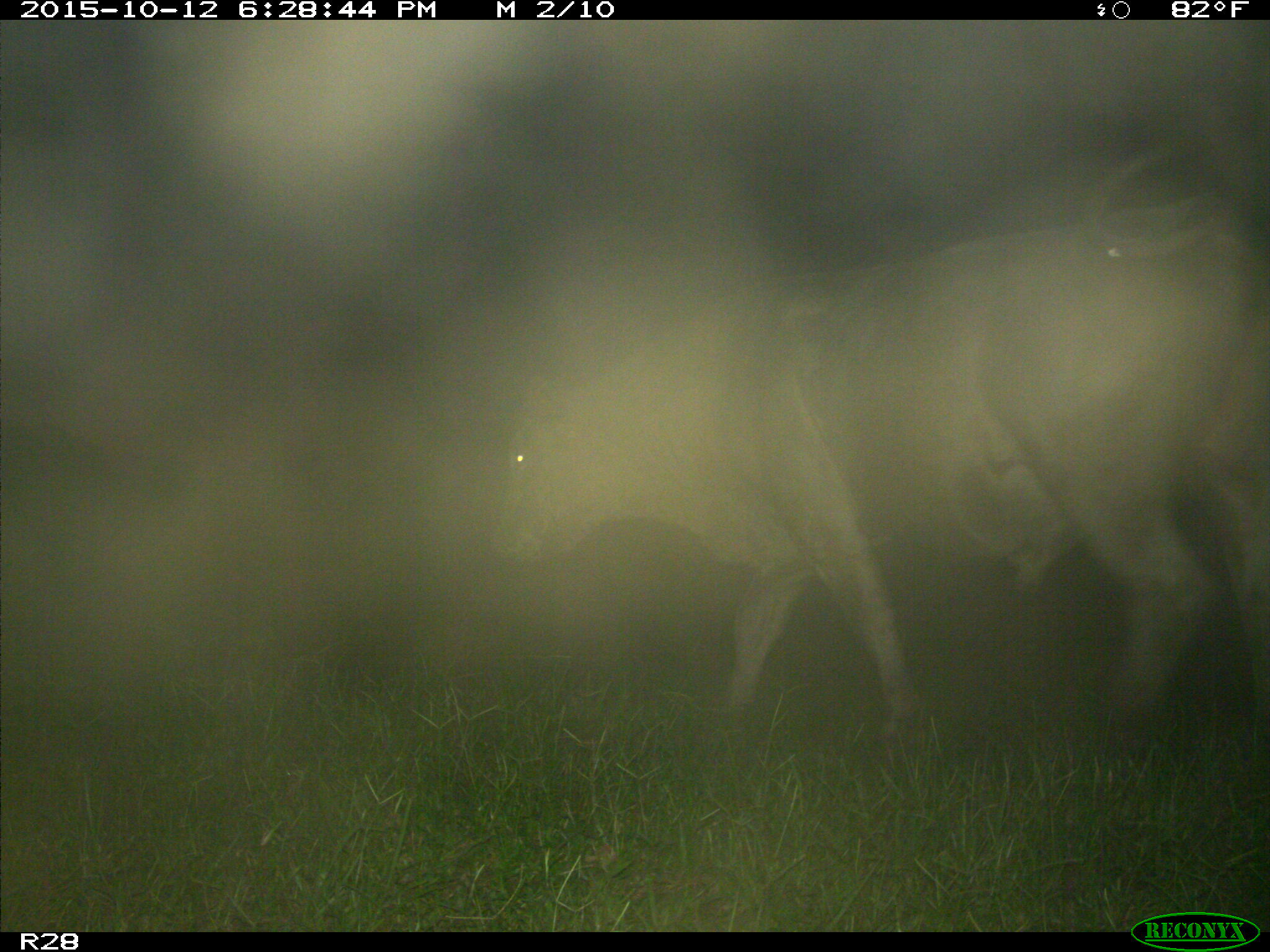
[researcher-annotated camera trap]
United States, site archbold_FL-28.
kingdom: Animalia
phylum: Chordata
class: Mammalia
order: Artiodactyla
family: Bovidae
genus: Bos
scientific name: Bos taurus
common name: domestic cow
Bos taurus (domestic cow).